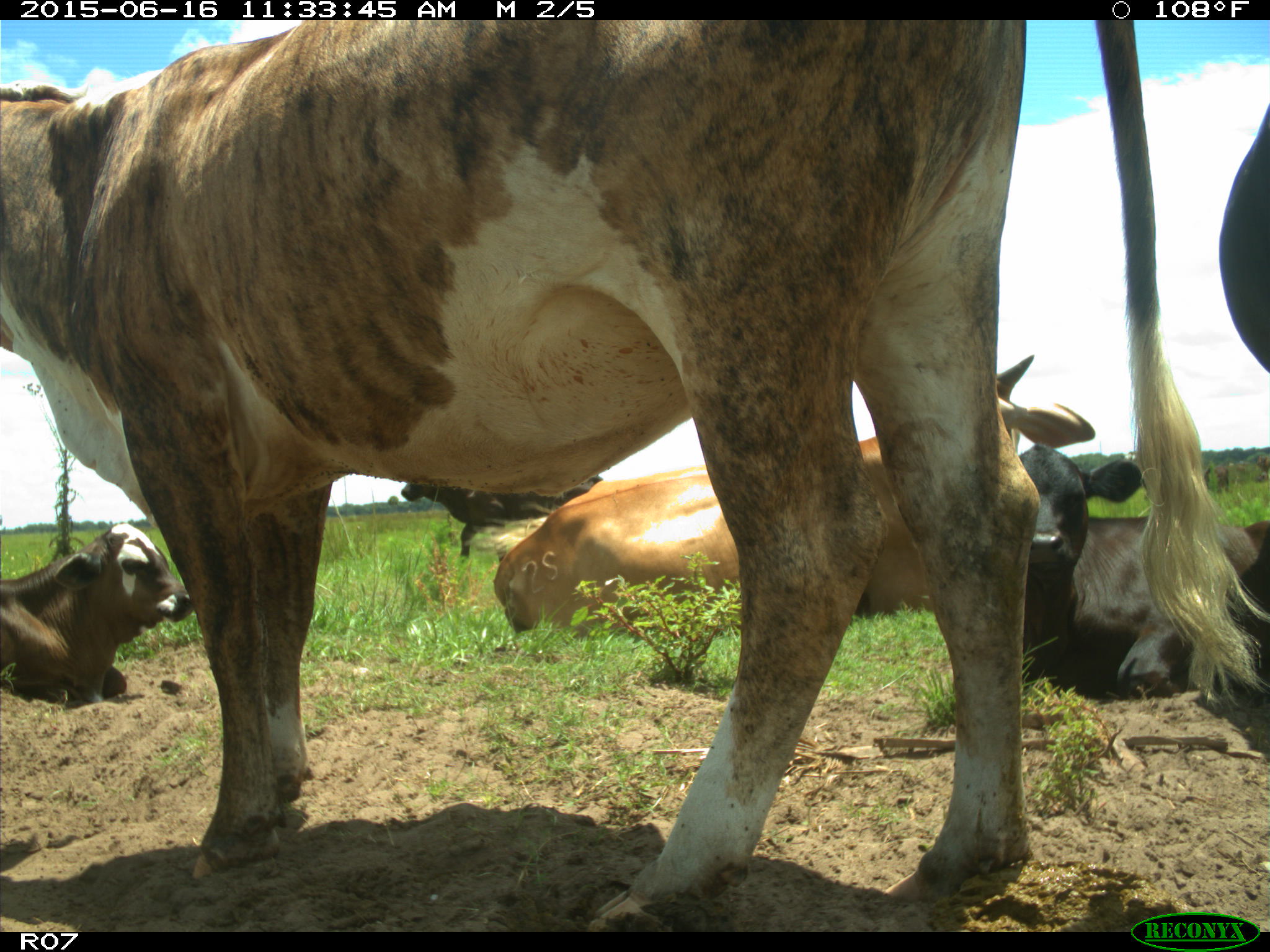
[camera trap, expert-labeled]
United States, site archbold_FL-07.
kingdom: Animalia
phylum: Chordata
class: Mammalia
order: Artiodactyla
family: Bovidae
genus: Bos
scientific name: Bos taurus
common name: domestic cow